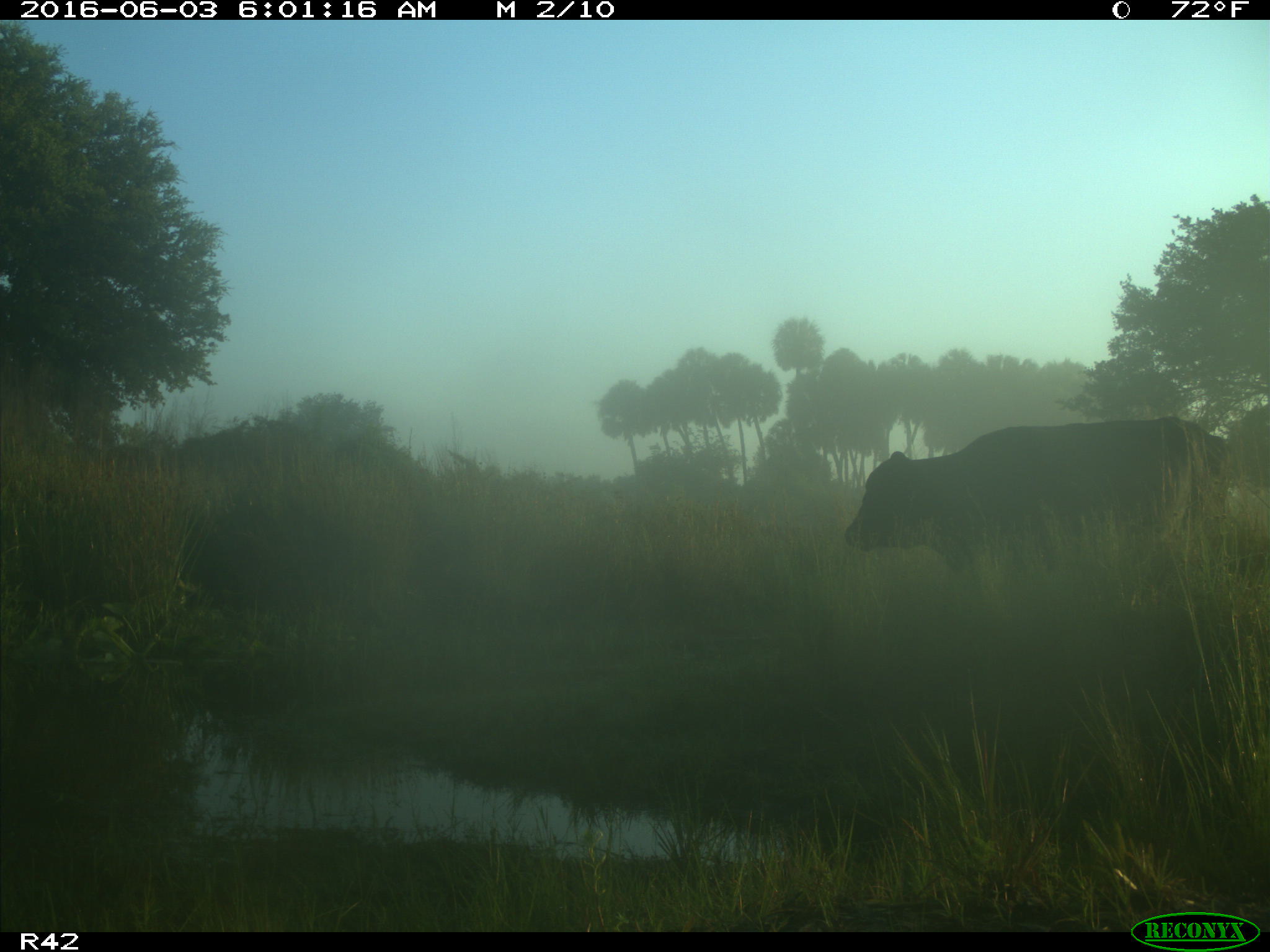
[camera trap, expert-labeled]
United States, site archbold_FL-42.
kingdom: Animalia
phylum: Chordata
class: Mammalia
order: Artiodactyla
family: Bovidae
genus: Bos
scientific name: Bos taurus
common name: domestic cow